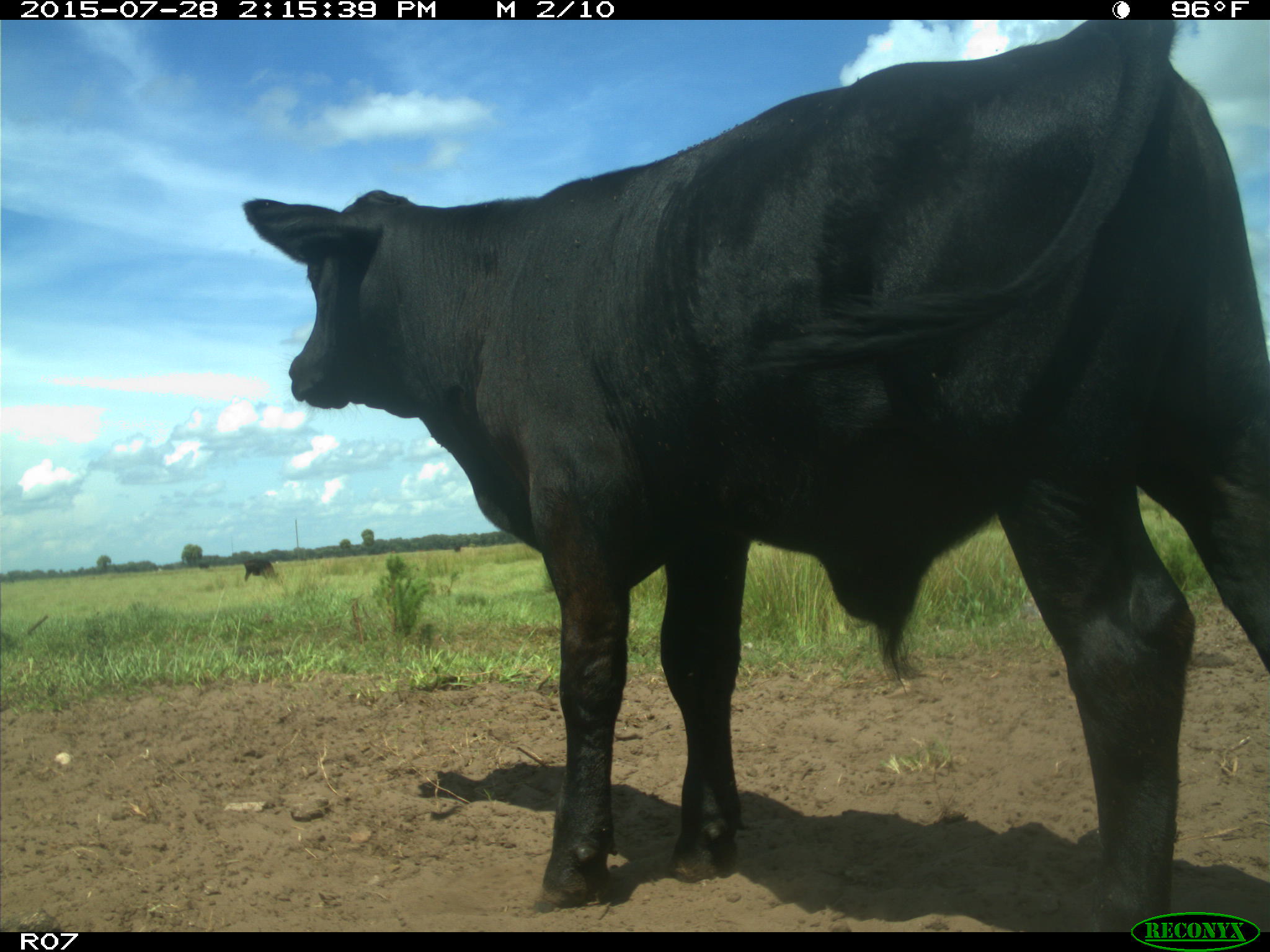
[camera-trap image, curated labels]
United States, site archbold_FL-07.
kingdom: Animalia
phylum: Chordata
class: Mammalia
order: Artiodactyla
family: Bovidae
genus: Bos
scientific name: Bos taurus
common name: domestic cow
Bos taurus (domestic cow).